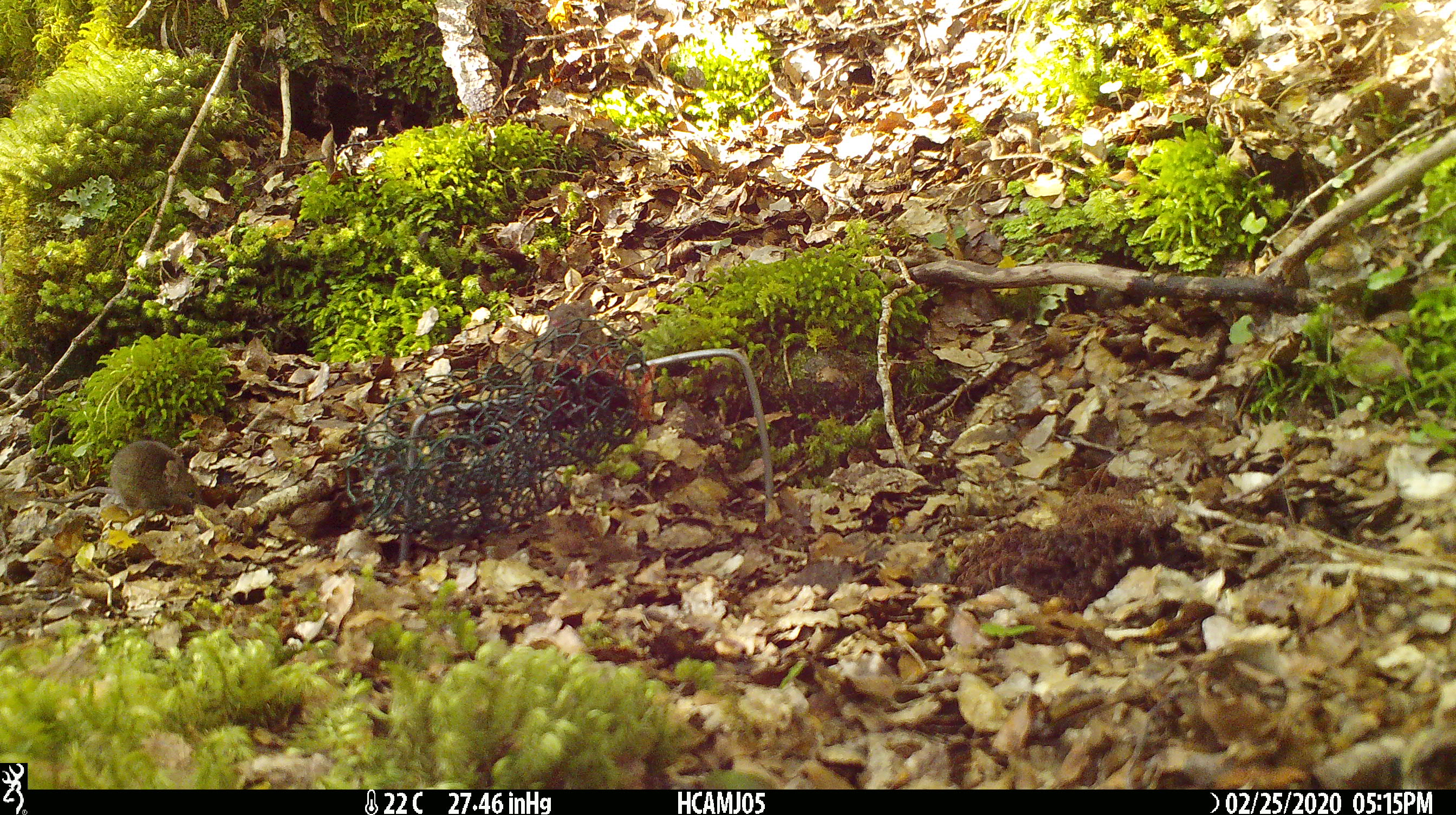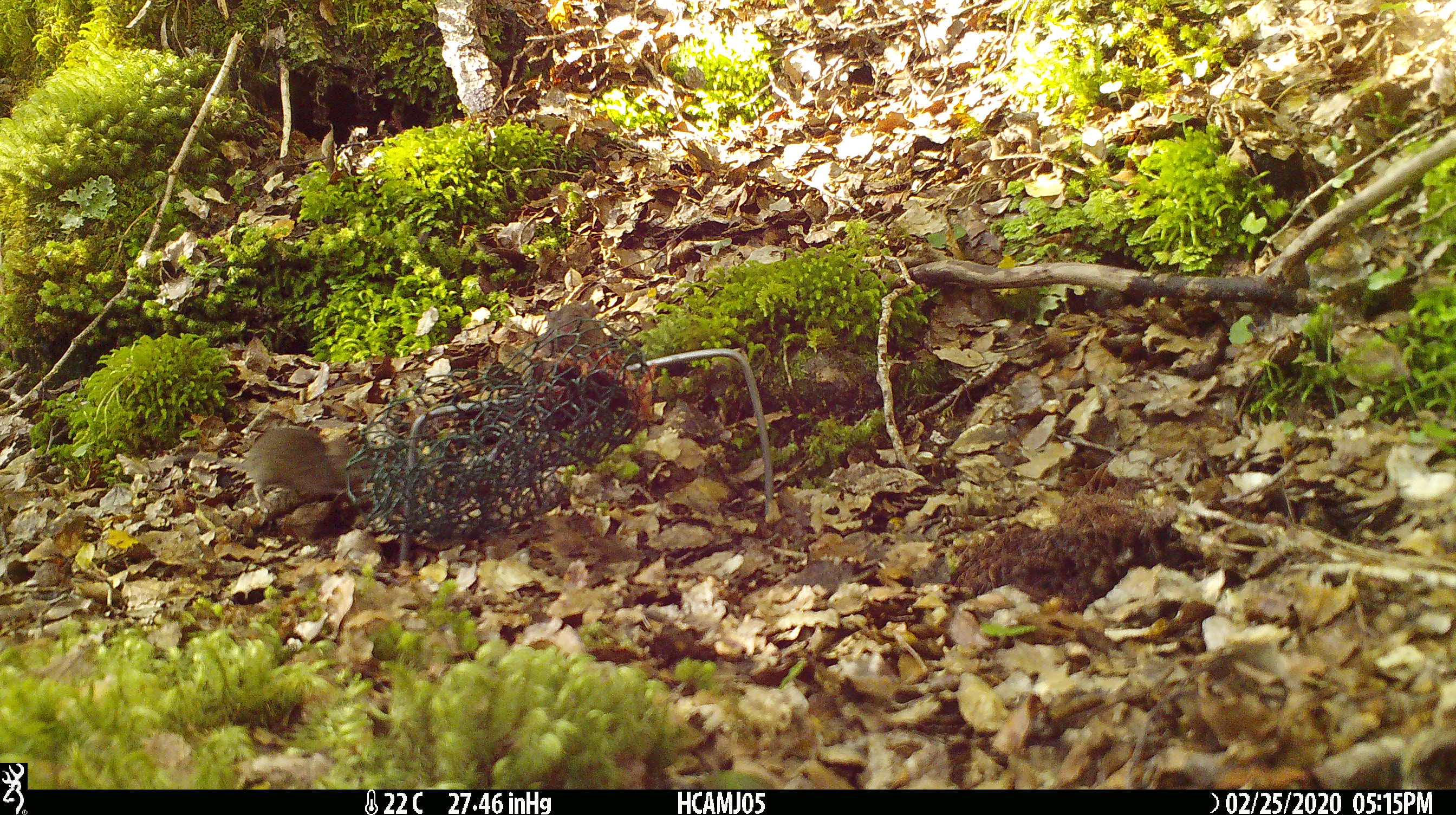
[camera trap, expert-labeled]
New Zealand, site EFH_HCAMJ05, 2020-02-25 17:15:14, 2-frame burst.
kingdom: Animalia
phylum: Chordata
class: Mammalia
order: Rodentia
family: Muridae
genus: Mus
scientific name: Mus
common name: mouse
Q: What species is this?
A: Mouse (Mus).